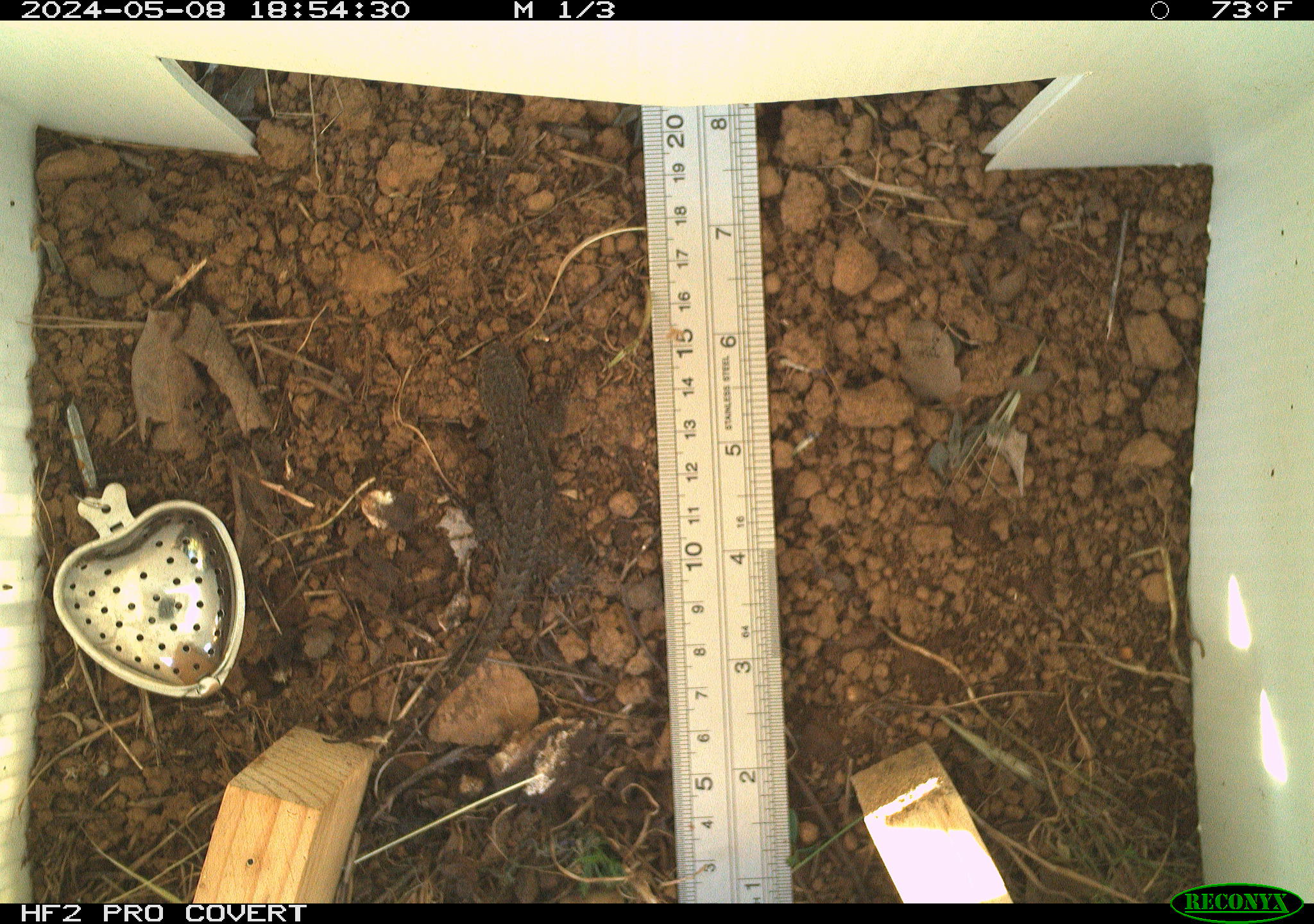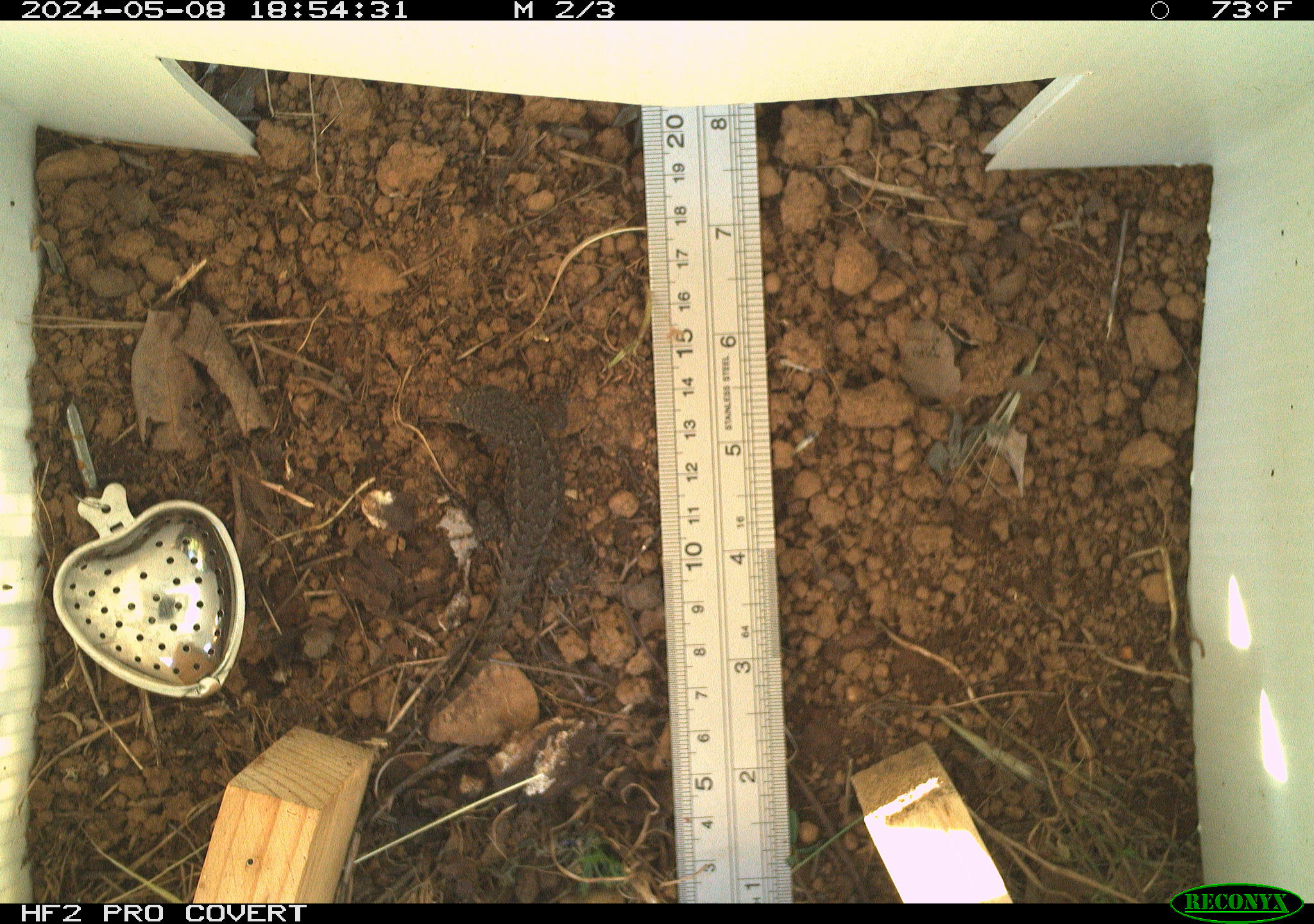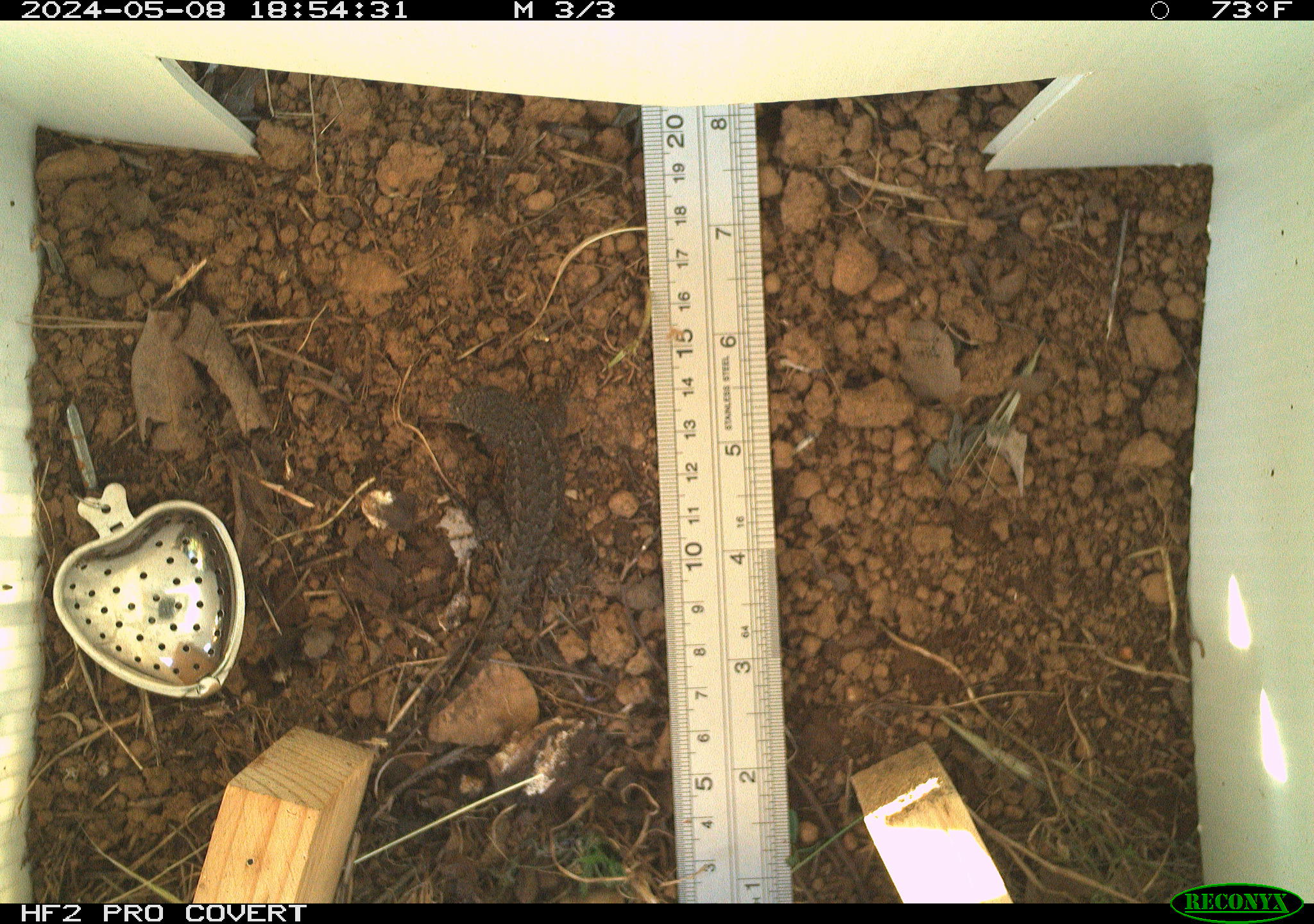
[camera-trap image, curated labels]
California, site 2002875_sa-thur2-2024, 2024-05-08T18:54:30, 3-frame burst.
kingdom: Animalia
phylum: Chordata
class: Reptilia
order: Squamata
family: Phrynosomatidae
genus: Sceloporus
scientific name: Sceloporus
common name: spiny lizards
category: sceloporus species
Sceloporus species (spiny lizards) (Sceloporus).